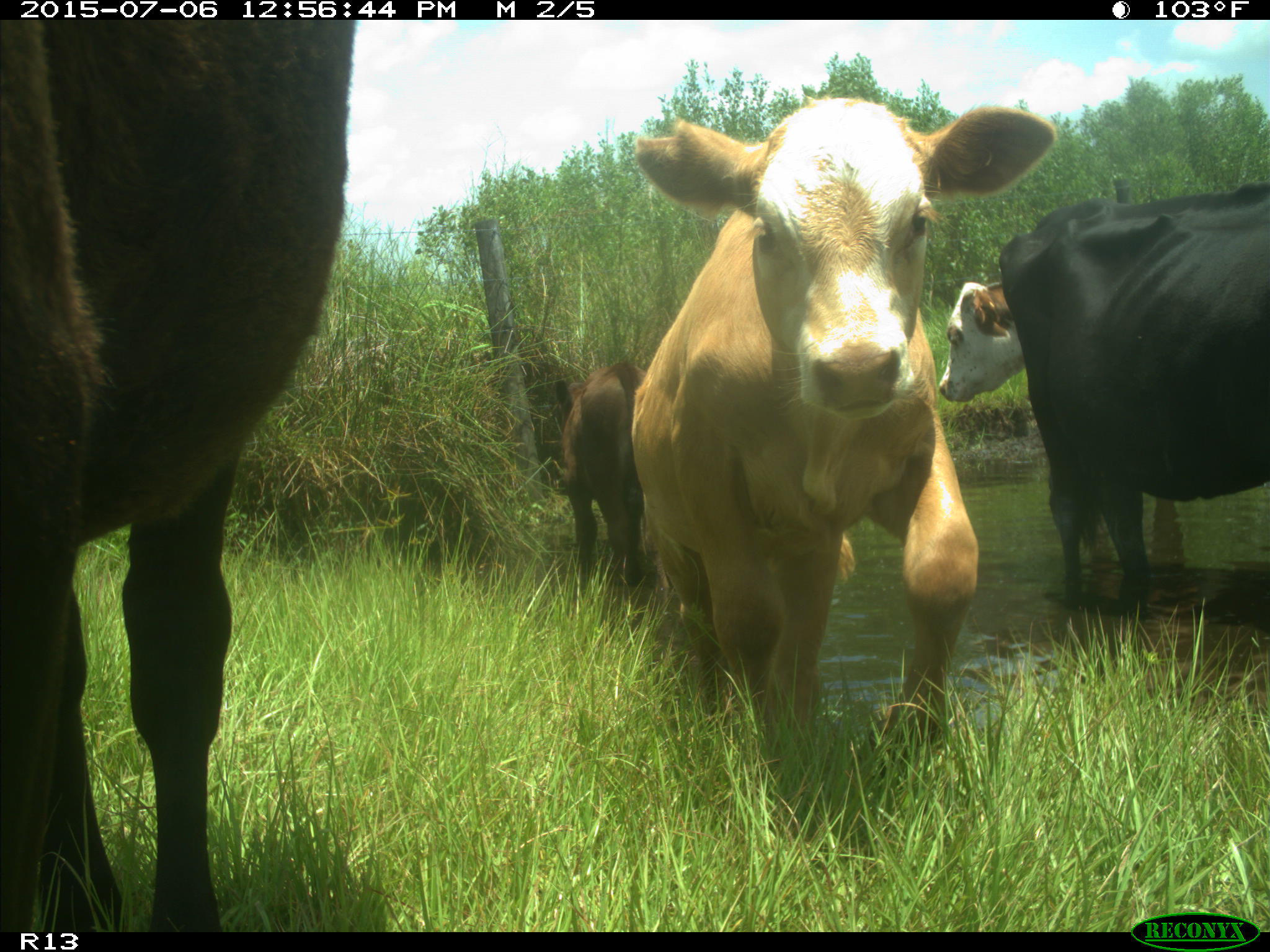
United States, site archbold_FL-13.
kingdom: Animalia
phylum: Chordata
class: Mammalia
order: Artiodactyla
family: Bovidae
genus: Bos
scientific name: Bos taurus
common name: domestic cow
Bos taurus (domestic cow).